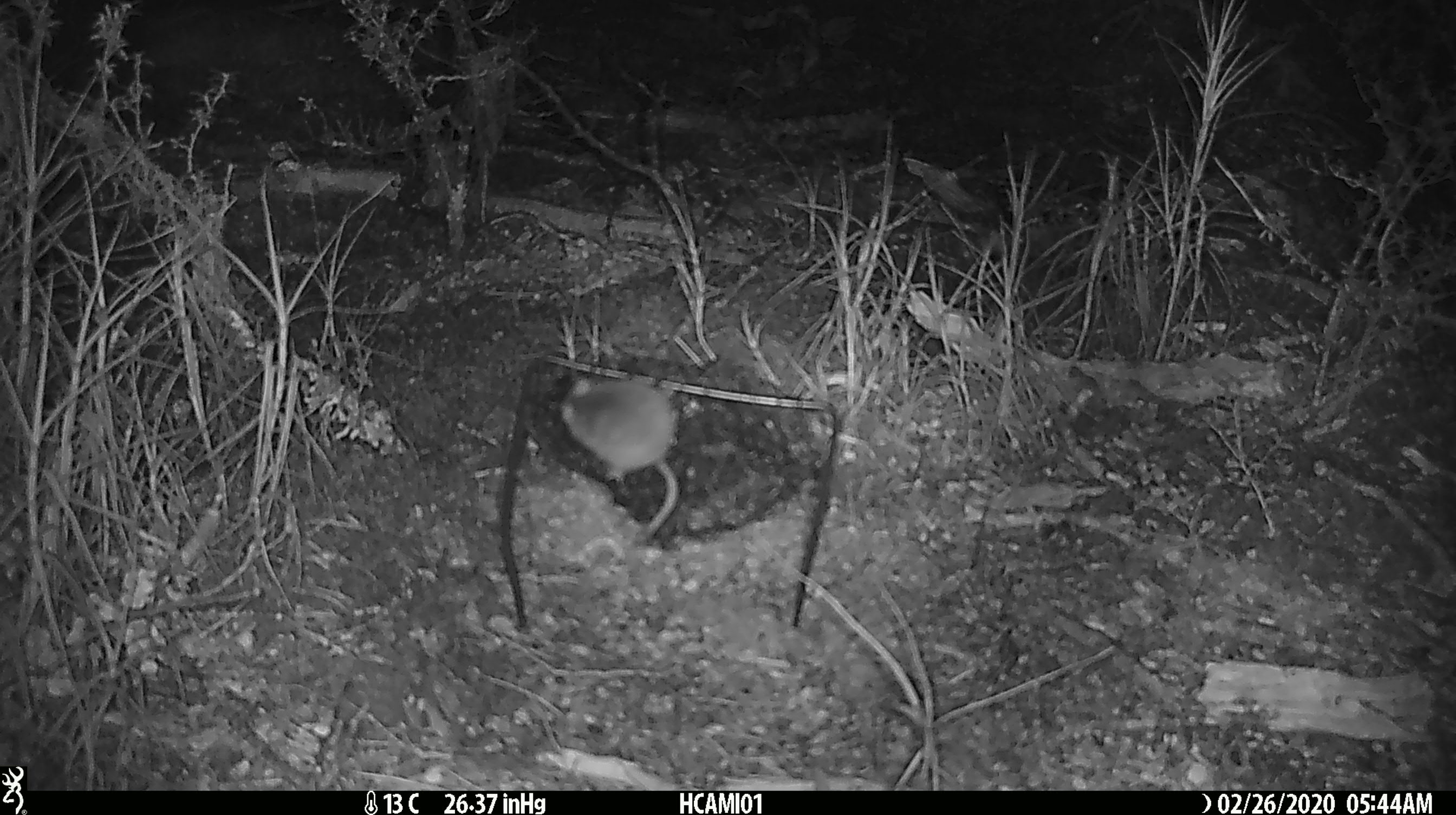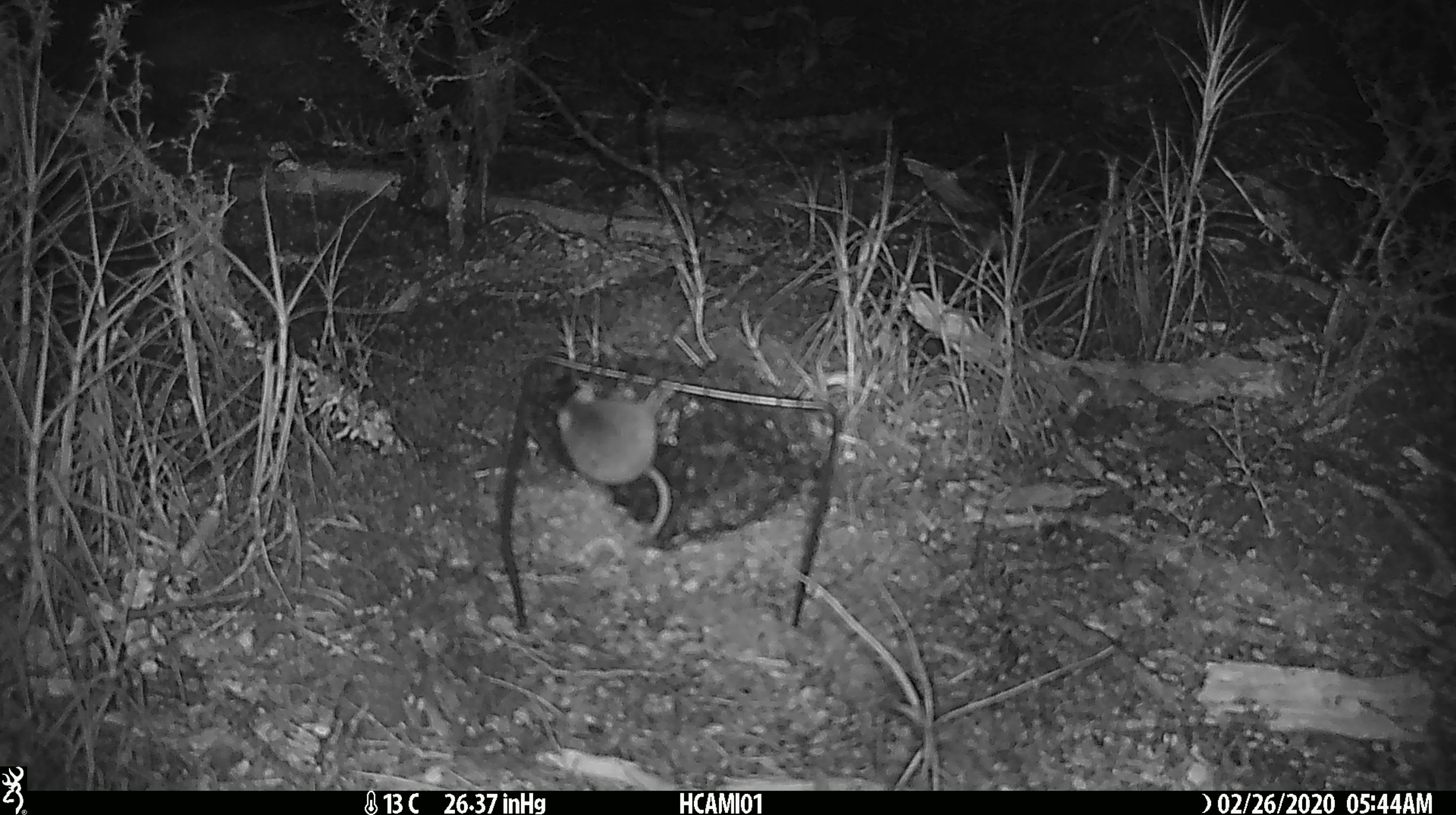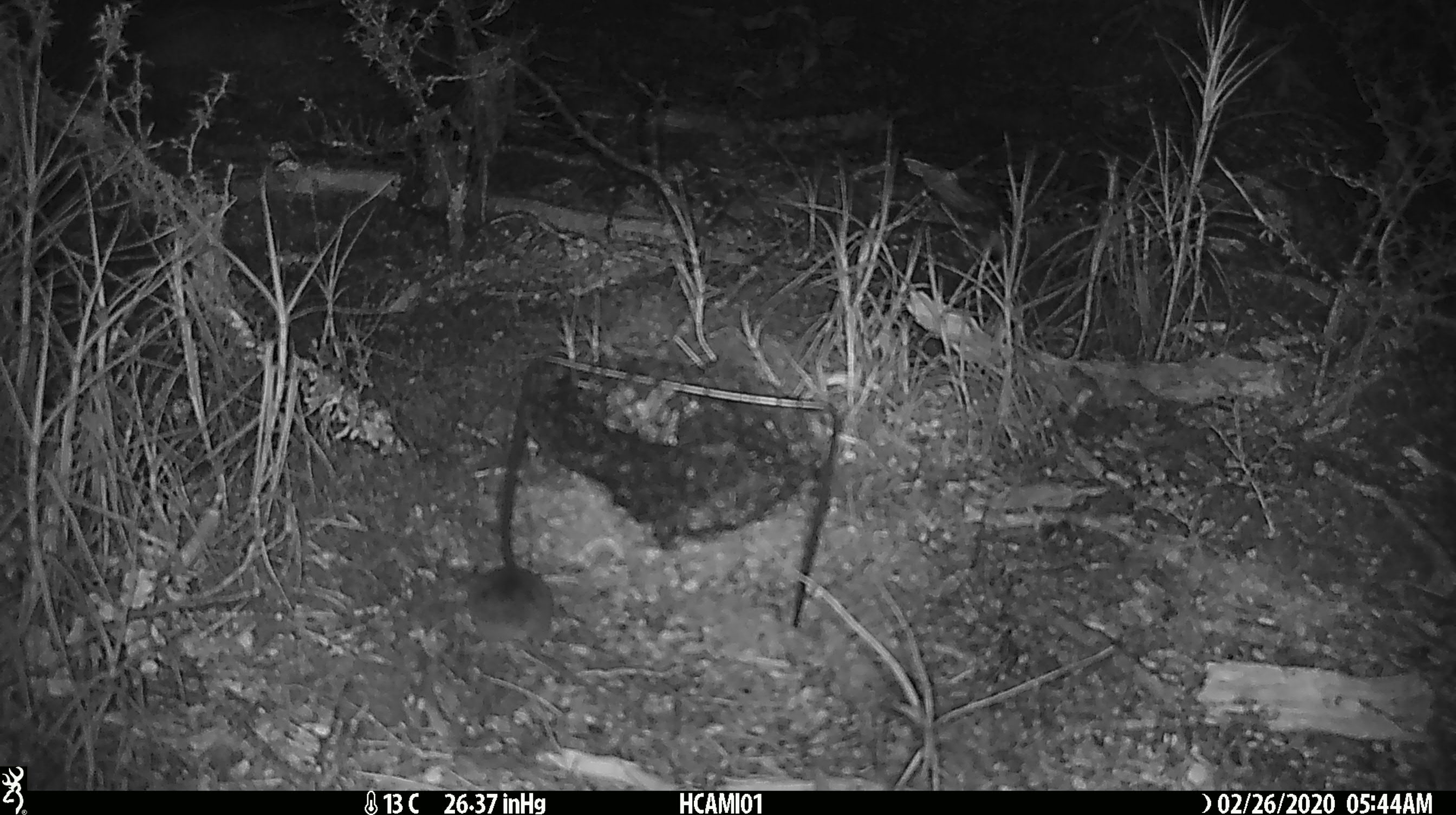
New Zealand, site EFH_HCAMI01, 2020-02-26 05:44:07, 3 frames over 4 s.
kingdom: Animalia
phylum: Chordata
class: Mammalia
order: Rodentia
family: Muridae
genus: Mus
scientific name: Mus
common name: mouse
Mouse (Mus).